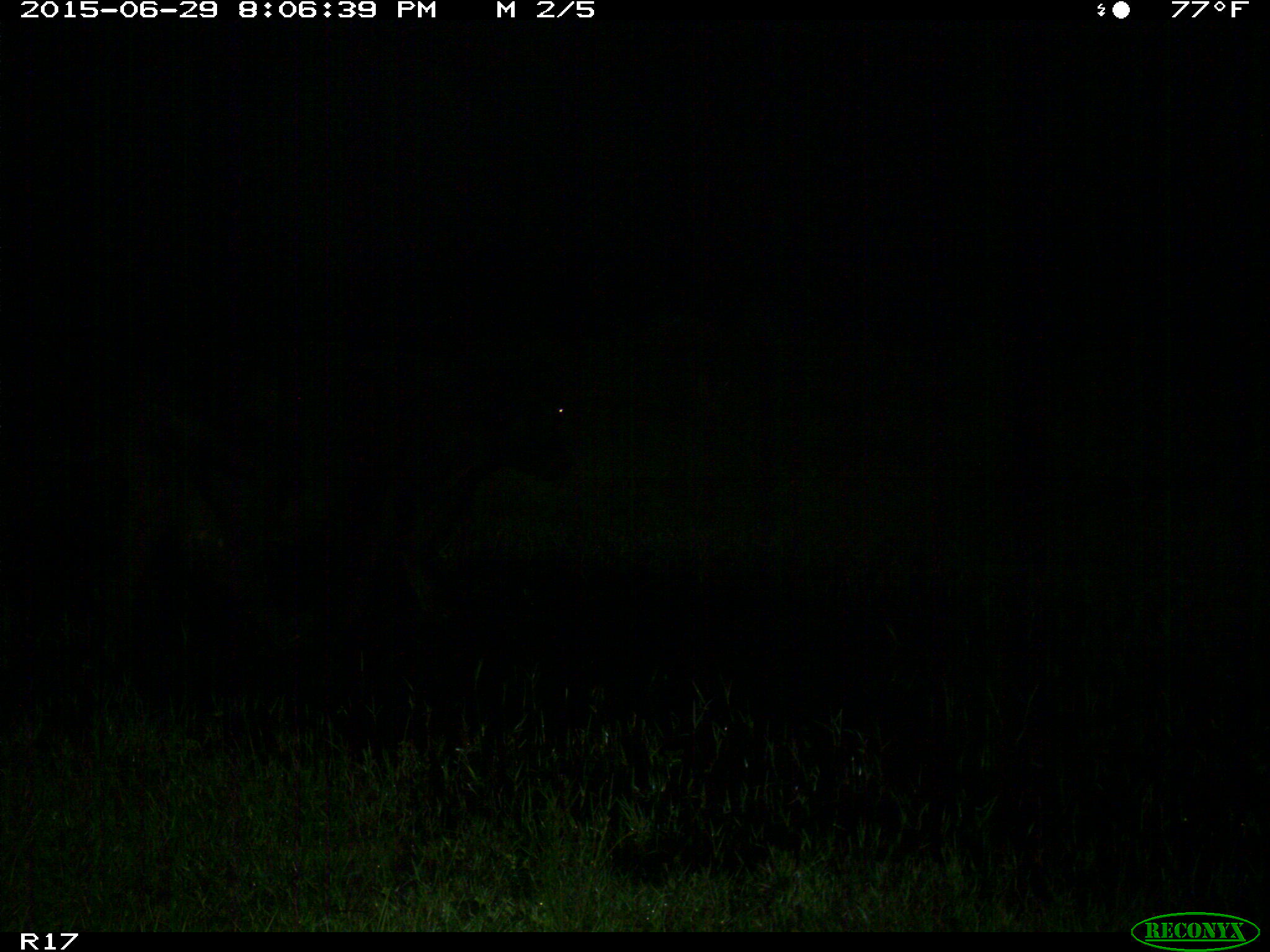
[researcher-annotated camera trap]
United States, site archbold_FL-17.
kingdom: Animalia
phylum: Chordata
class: Mammalia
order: Artiodactyla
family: Bovidae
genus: Bos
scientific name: Bos taurus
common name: domestic cow